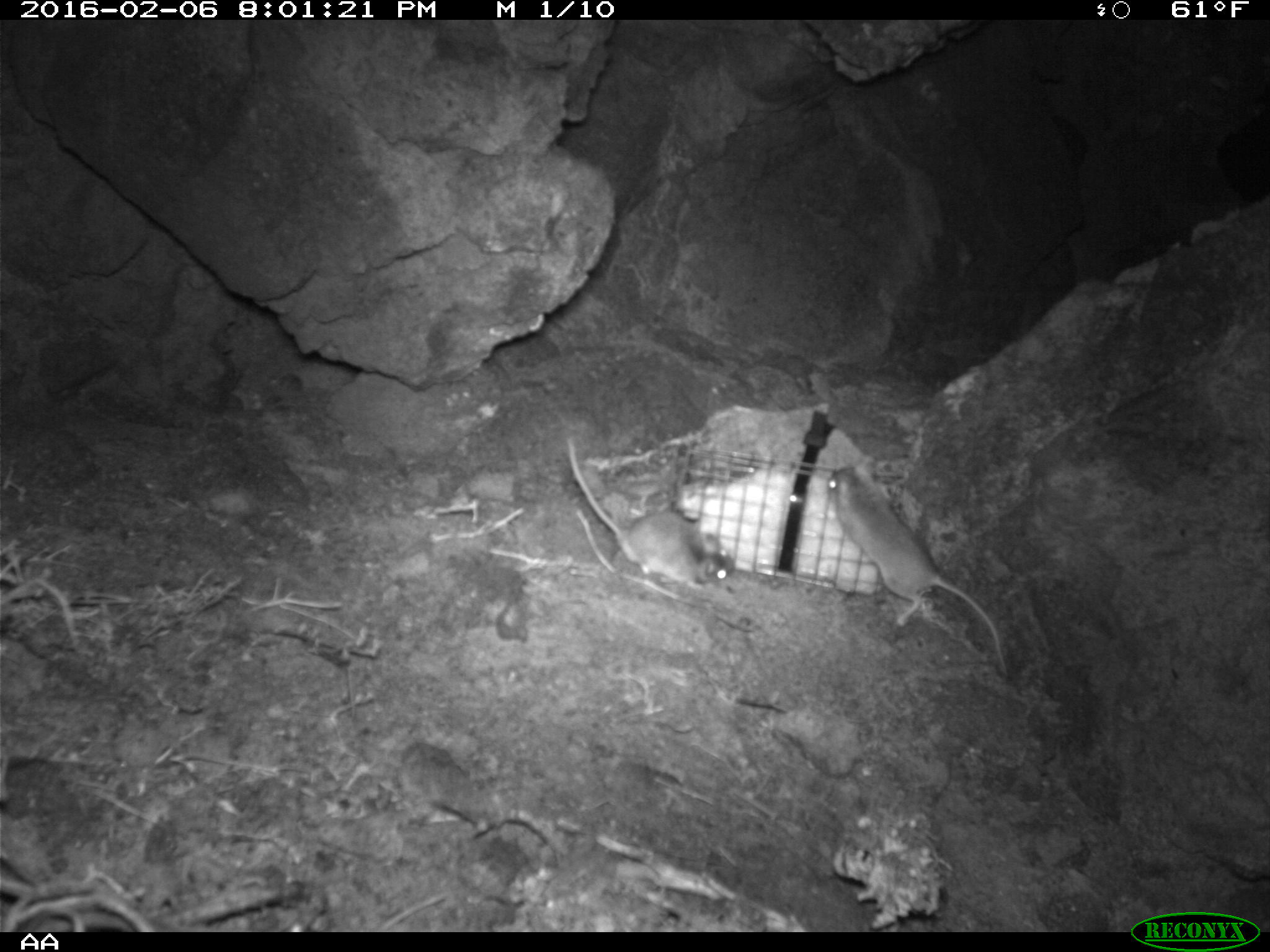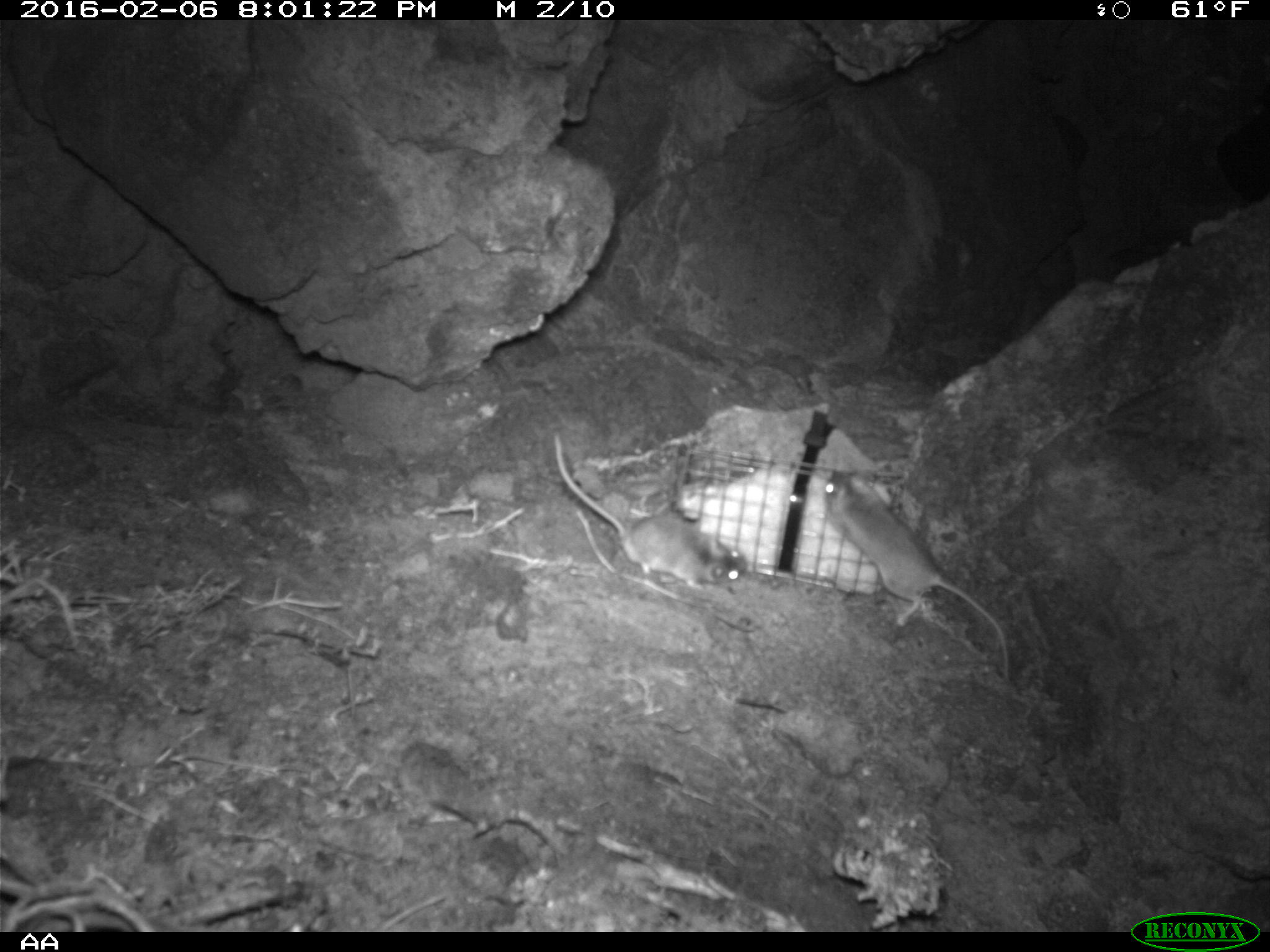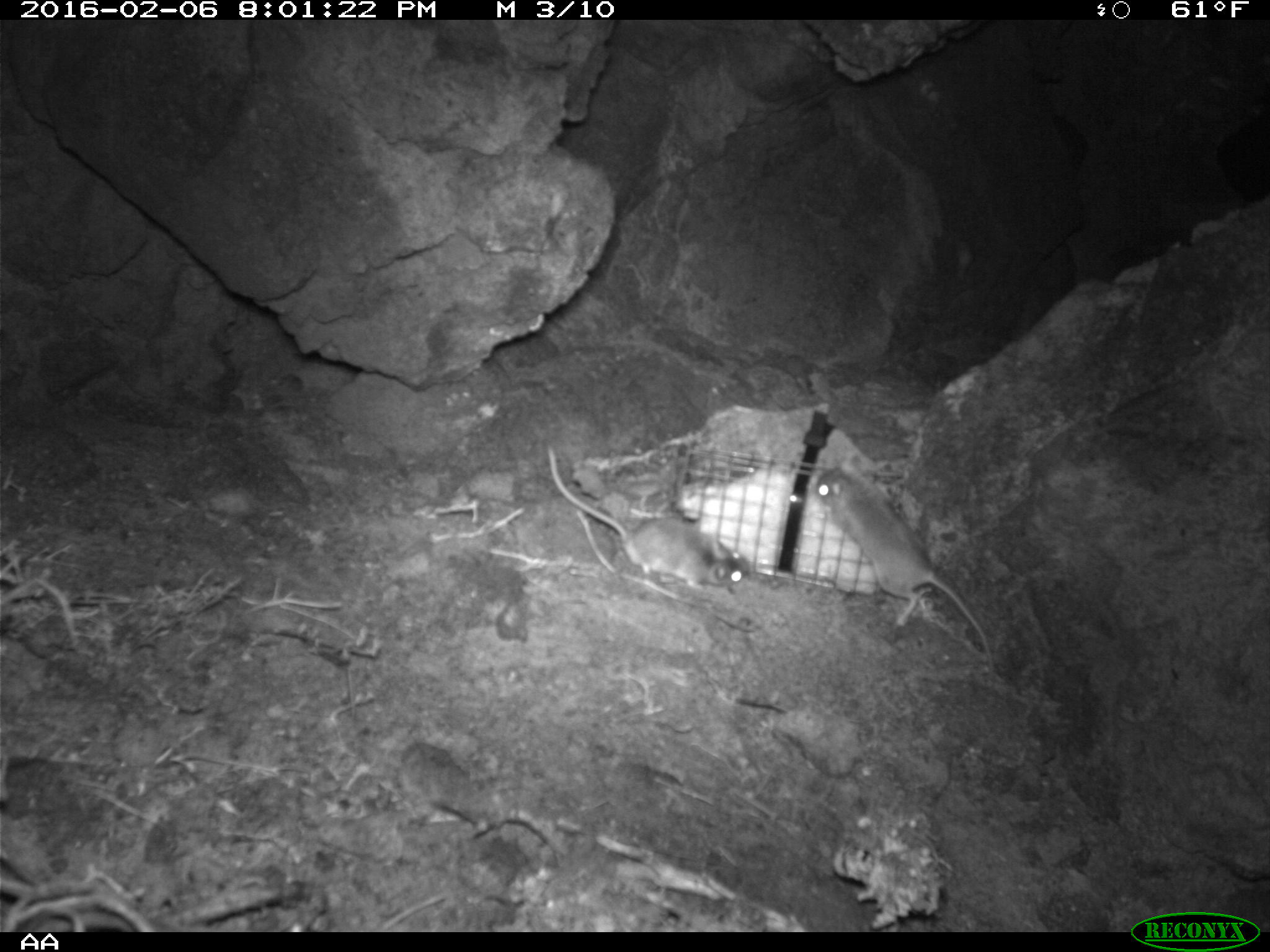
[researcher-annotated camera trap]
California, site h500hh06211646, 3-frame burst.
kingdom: Animalia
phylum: Chordata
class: Mammalia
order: Rodentia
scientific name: Rodentia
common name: rodent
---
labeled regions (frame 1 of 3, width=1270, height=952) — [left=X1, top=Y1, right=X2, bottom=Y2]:
rodent: [left=827, top=456, right=1008, bottom=676]; [left=565, top=434, right=735, bottom=589]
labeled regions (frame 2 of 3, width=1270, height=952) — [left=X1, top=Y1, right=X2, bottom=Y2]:
rodent: [left=825, top=467, right=1009, bottom=684]; [left=552, top=425, right=748, bottom=594]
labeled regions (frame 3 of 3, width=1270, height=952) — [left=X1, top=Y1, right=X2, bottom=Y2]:
rodent: [left=810, top=459, right=995, bottom=679]; [left=546, top=442, right=748, bottom=590]